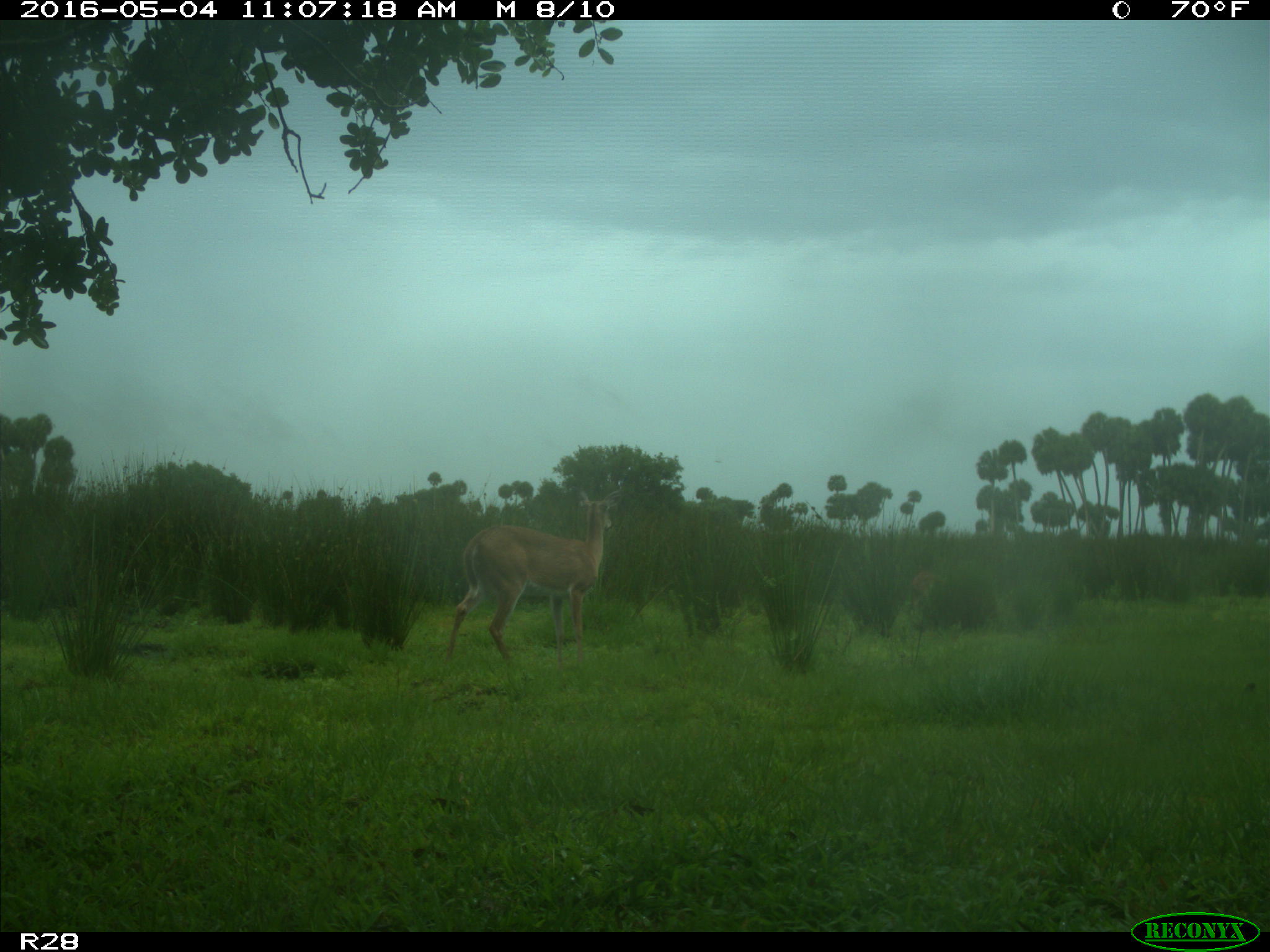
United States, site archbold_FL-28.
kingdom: Animalia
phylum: Chordata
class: Mammalia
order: Artiodactyla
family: Cervidae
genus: Odocoileus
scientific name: Odocoileus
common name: deer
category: unidentified deer